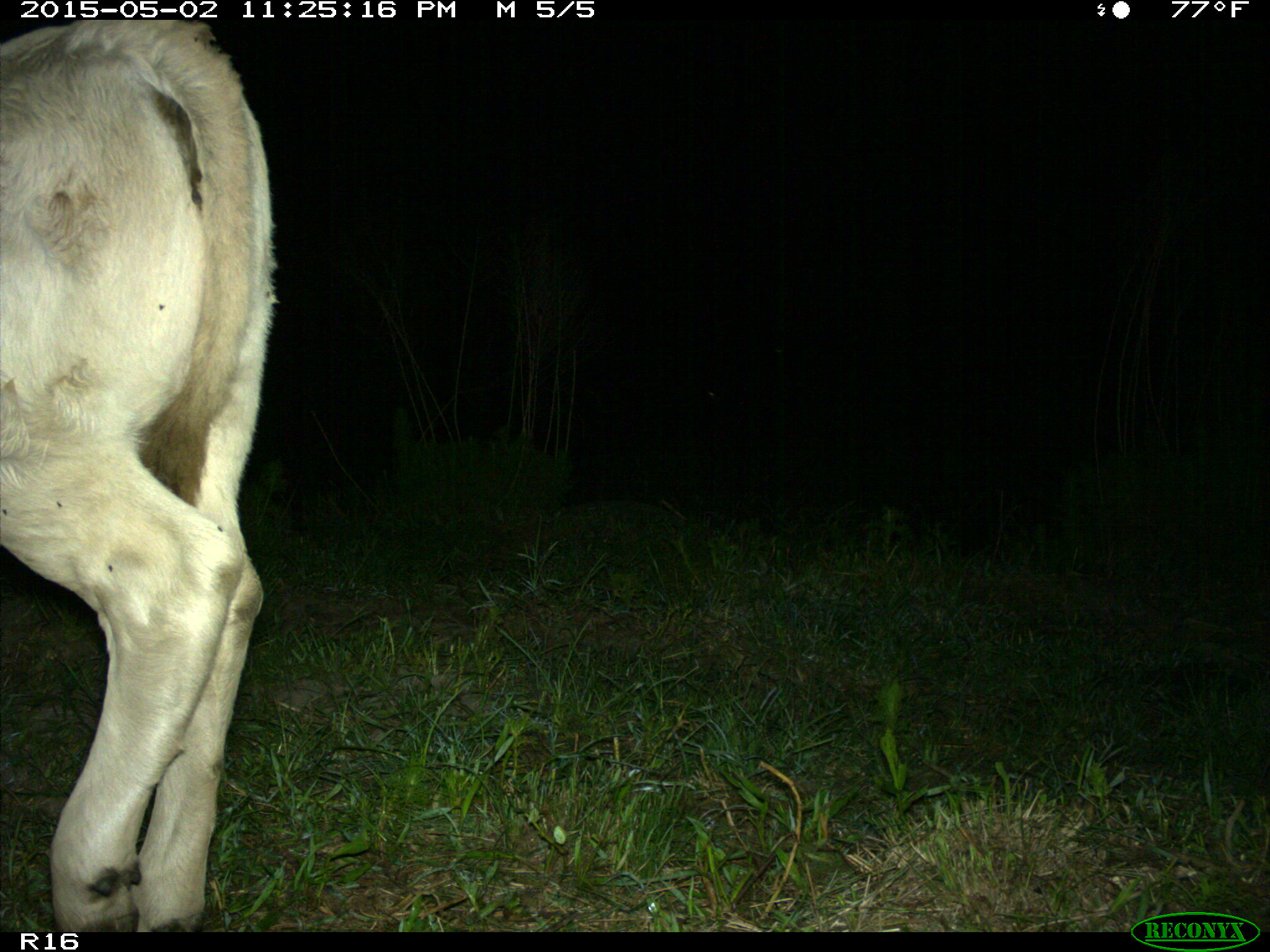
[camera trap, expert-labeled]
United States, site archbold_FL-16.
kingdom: Animalia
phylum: Chordata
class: Mammalia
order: Artiodactyla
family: Bovidae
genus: Bos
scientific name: Bos taurus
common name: domestic cow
Bos taurus (domestic cow).